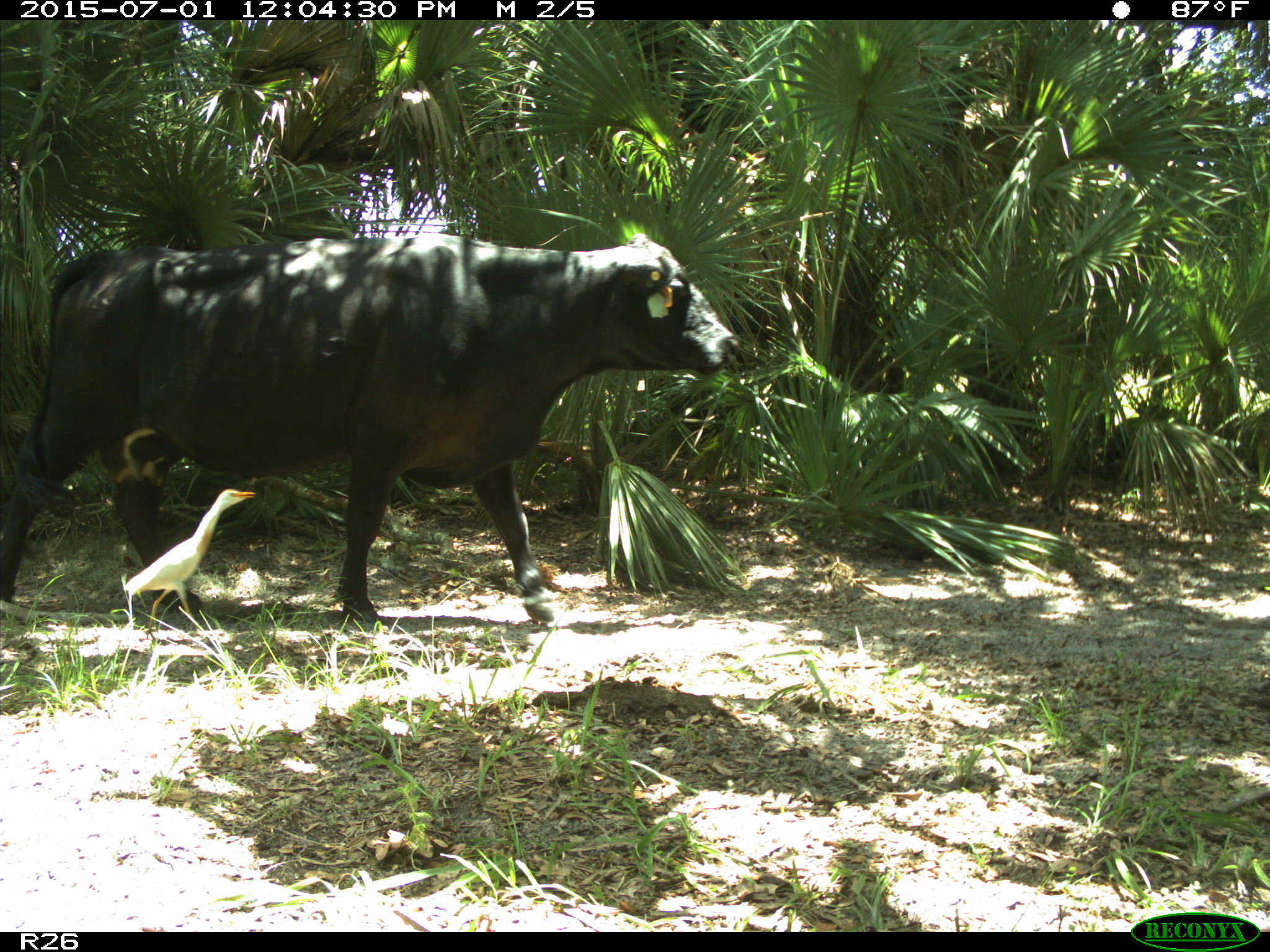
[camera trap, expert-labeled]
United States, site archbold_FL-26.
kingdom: Animalia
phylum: Chordata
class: Mammalia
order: Artiodactyla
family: Bovidae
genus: Bos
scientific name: Bos taurus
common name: domestic cow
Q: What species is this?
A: Bos taurus (domestic cow).